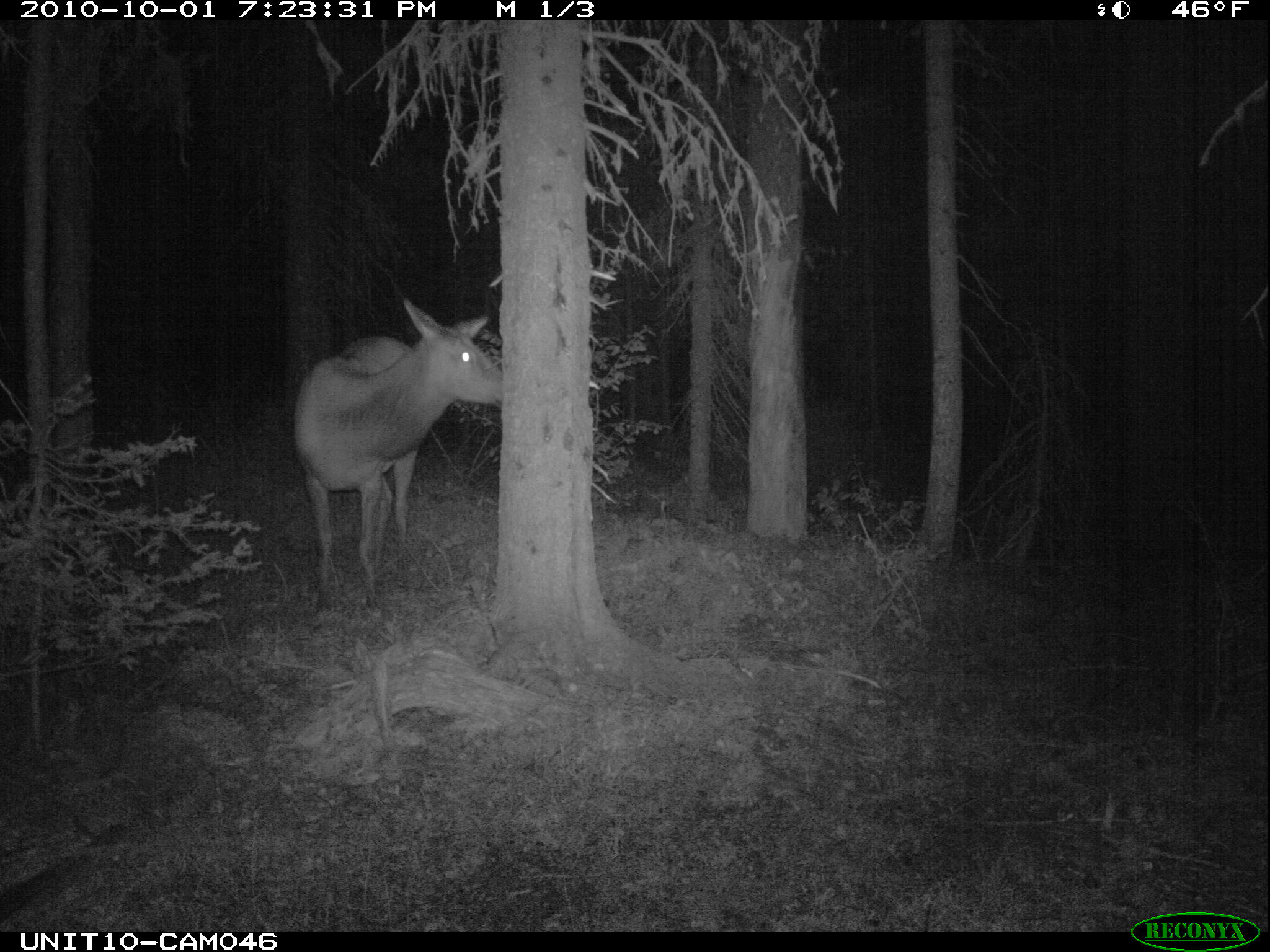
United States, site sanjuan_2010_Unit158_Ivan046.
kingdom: Animalia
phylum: Chordata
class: Mammalia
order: Artiodactyla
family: Cervidae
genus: Cervus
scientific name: Cervus elaphus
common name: red deer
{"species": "Cervus elaphus (red deer)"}